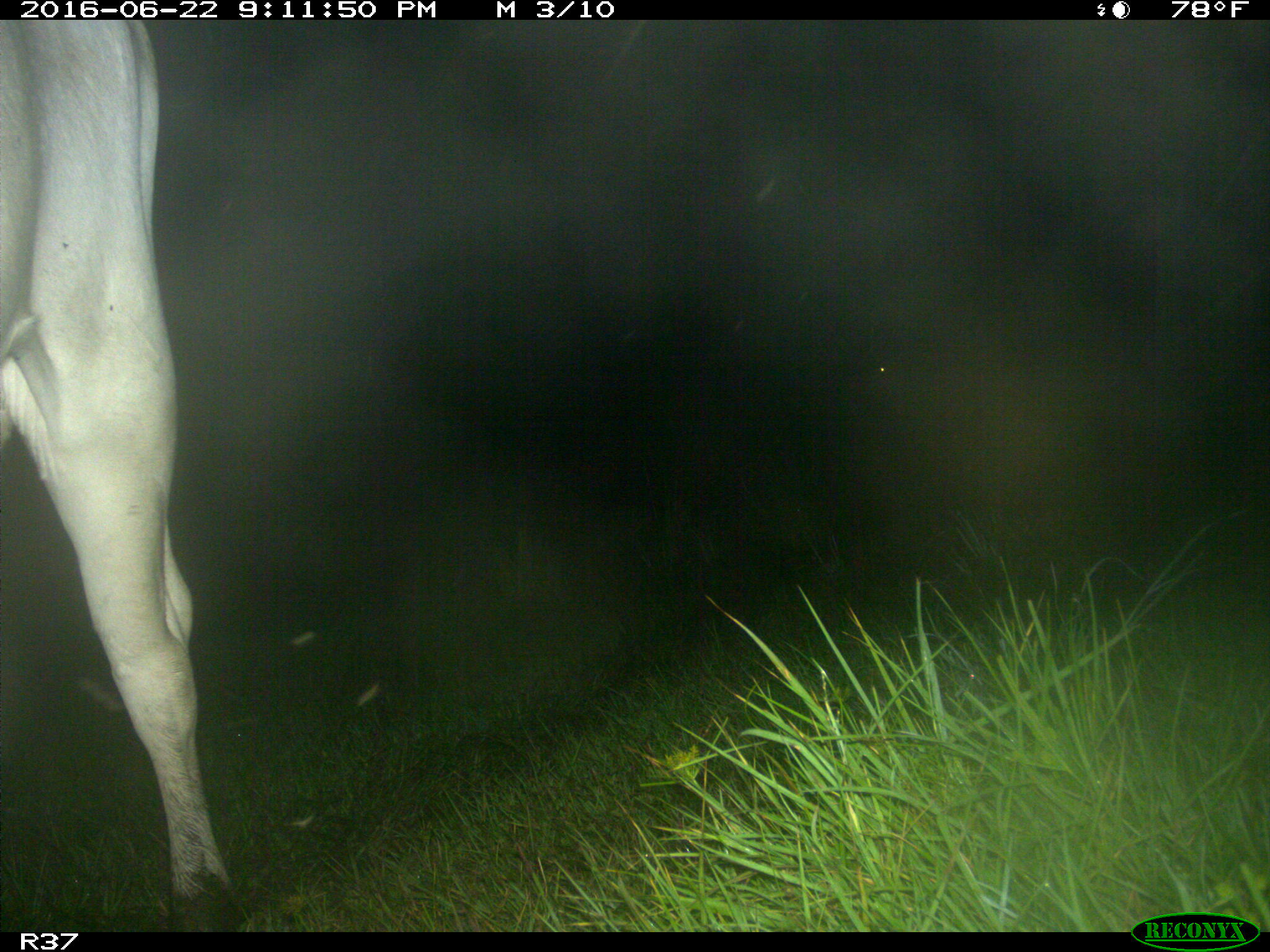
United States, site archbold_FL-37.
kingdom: Animalia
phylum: Chordata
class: Mammalia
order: Artiodactyla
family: Bovidae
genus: Bos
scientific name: Bos taurus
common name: domestic cow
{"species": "Bos taurus (domestic cow)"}